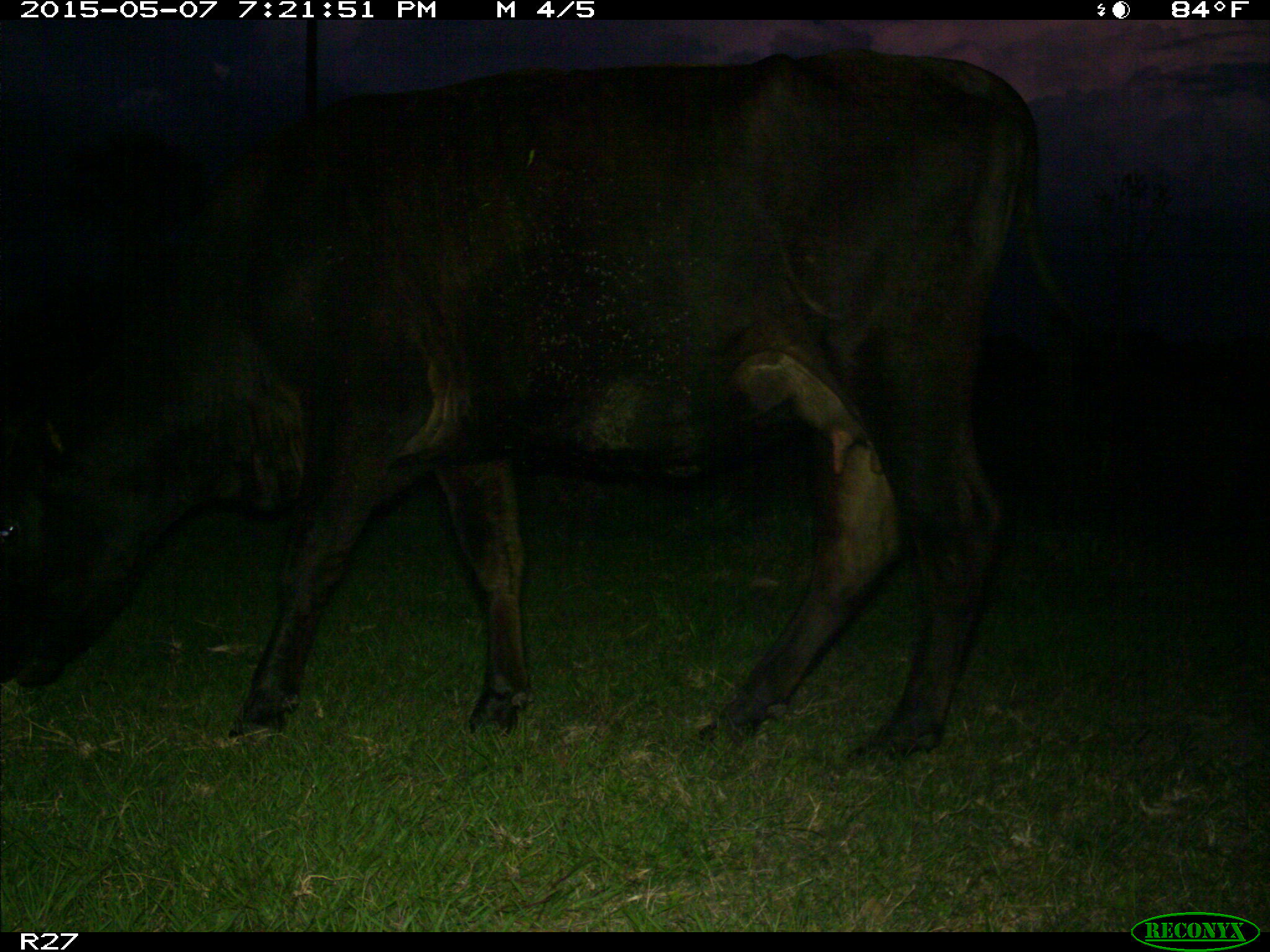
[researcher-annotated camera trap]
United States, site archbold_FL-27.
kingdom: Animalia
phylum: Chordata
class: Mammalia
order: Artiodactyla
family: Bovidae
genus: Bos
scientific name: Bos taurus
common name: domestic cow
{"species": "Bos taurus (domestic cow)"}